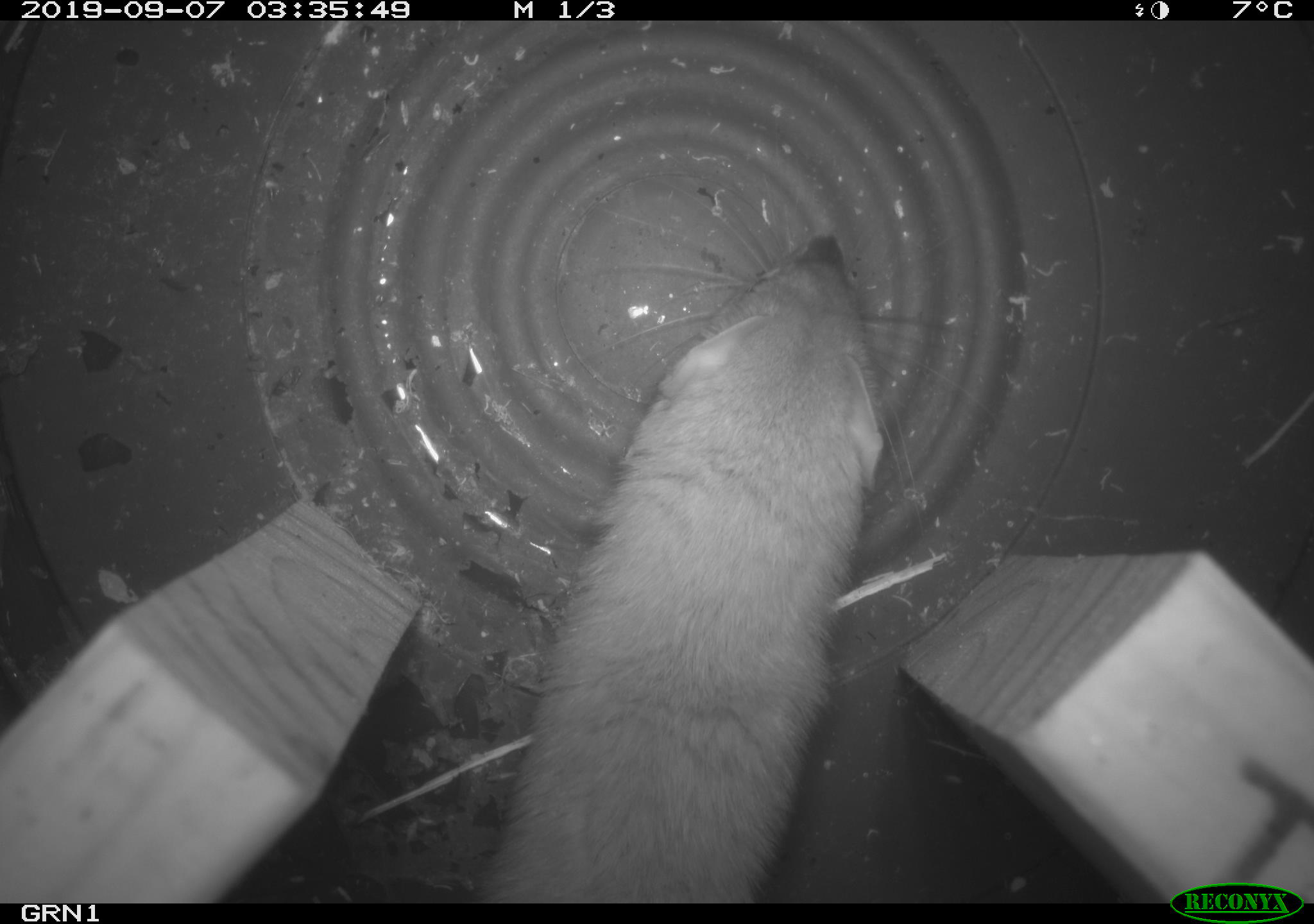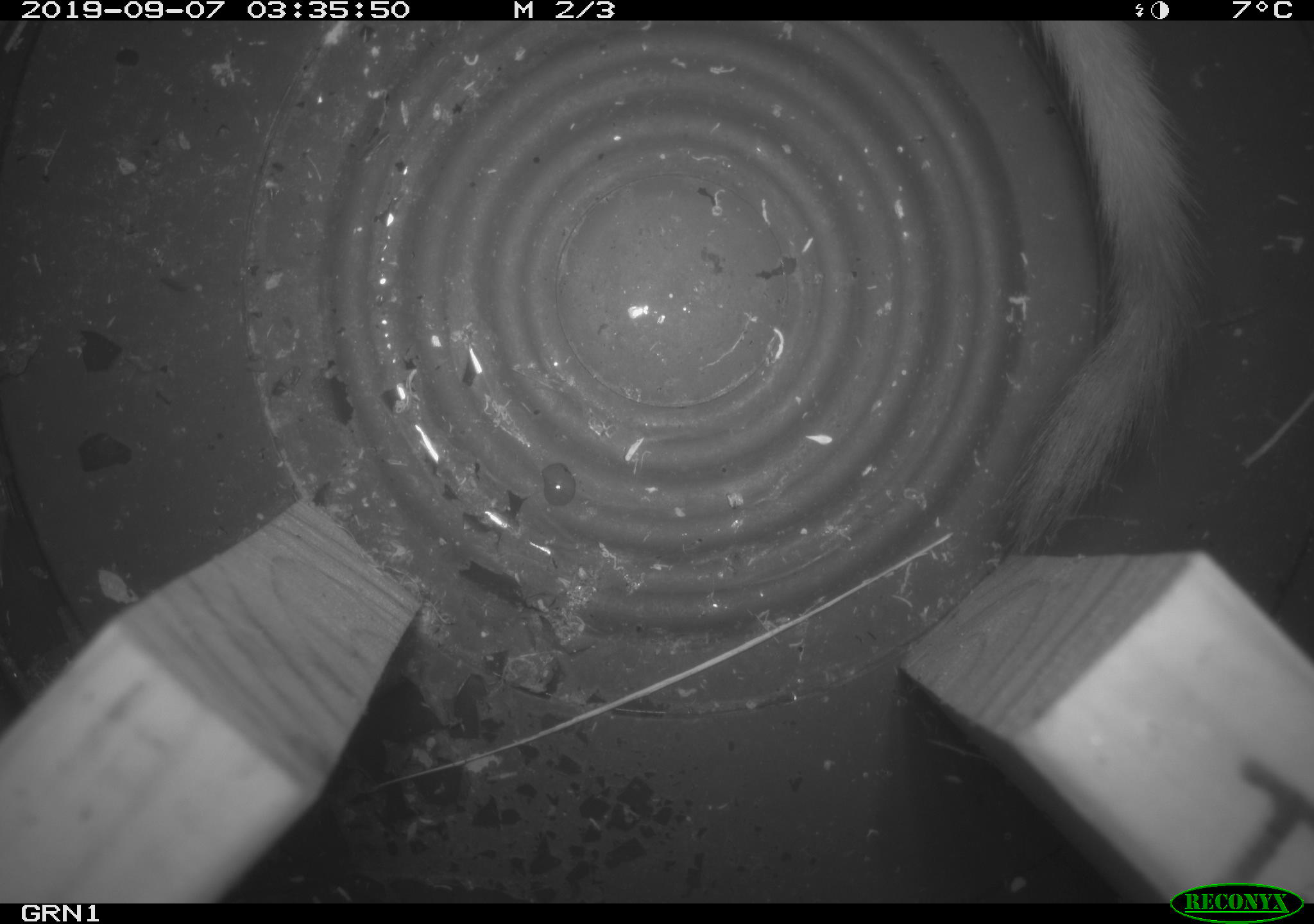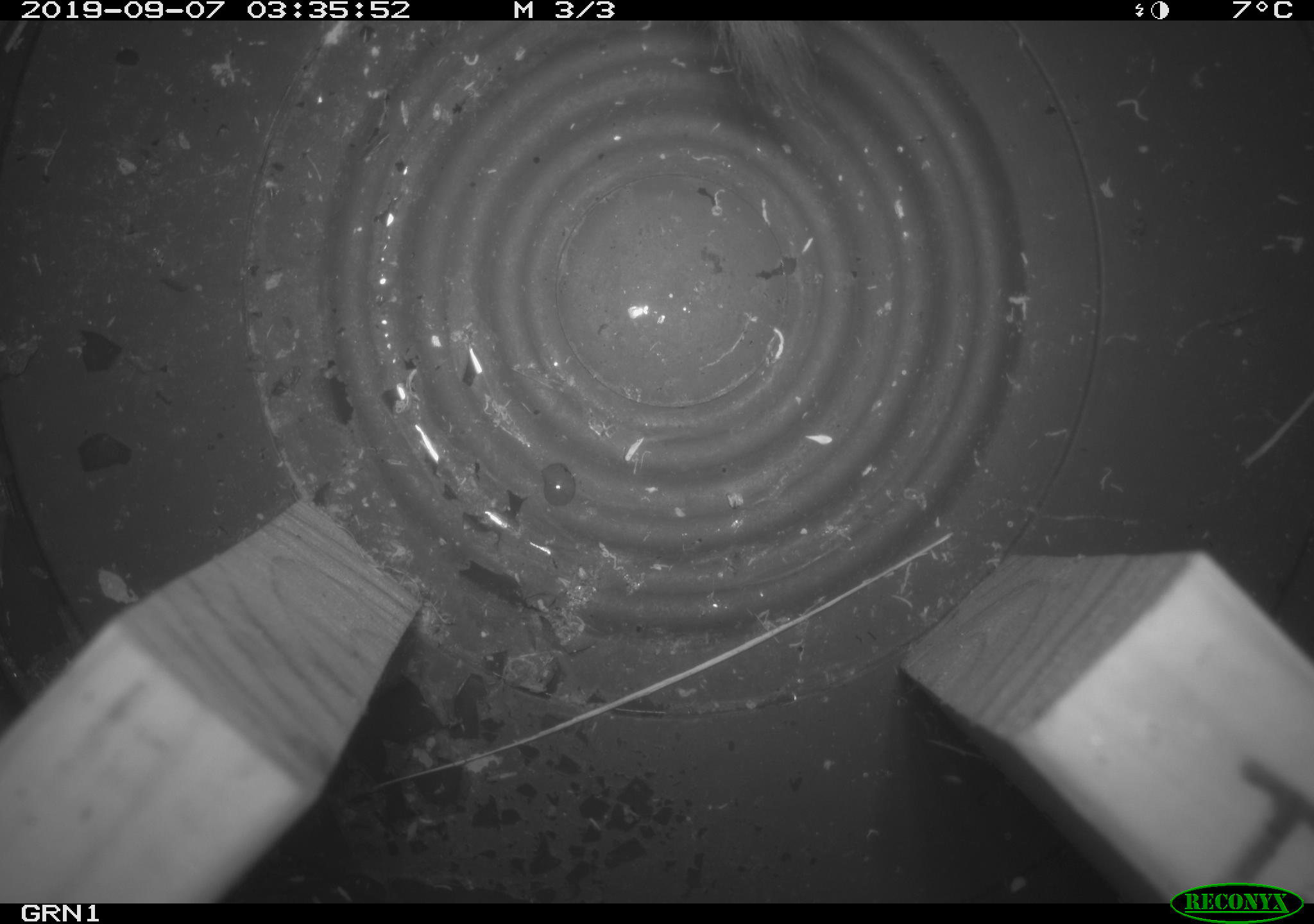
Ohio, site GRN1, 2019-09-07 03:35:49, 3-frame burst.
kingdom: Animalia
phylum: Chordata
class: Mammalia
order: Carnivora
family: Mustelidae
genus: Neogale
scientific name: Neogale frenata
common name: long-tailed weasel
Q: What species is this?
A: Long-tailed weasel (Neogale frenata).